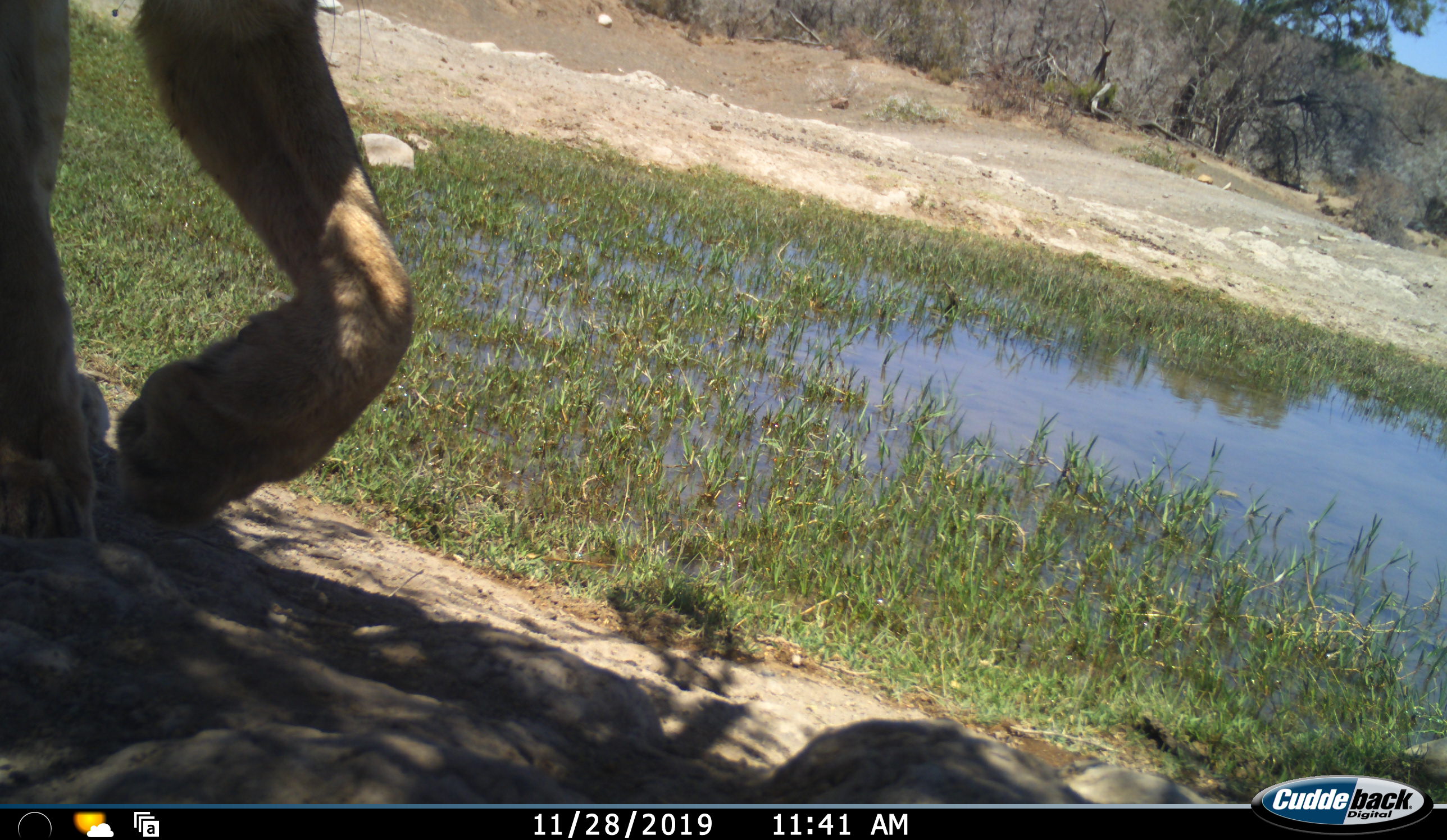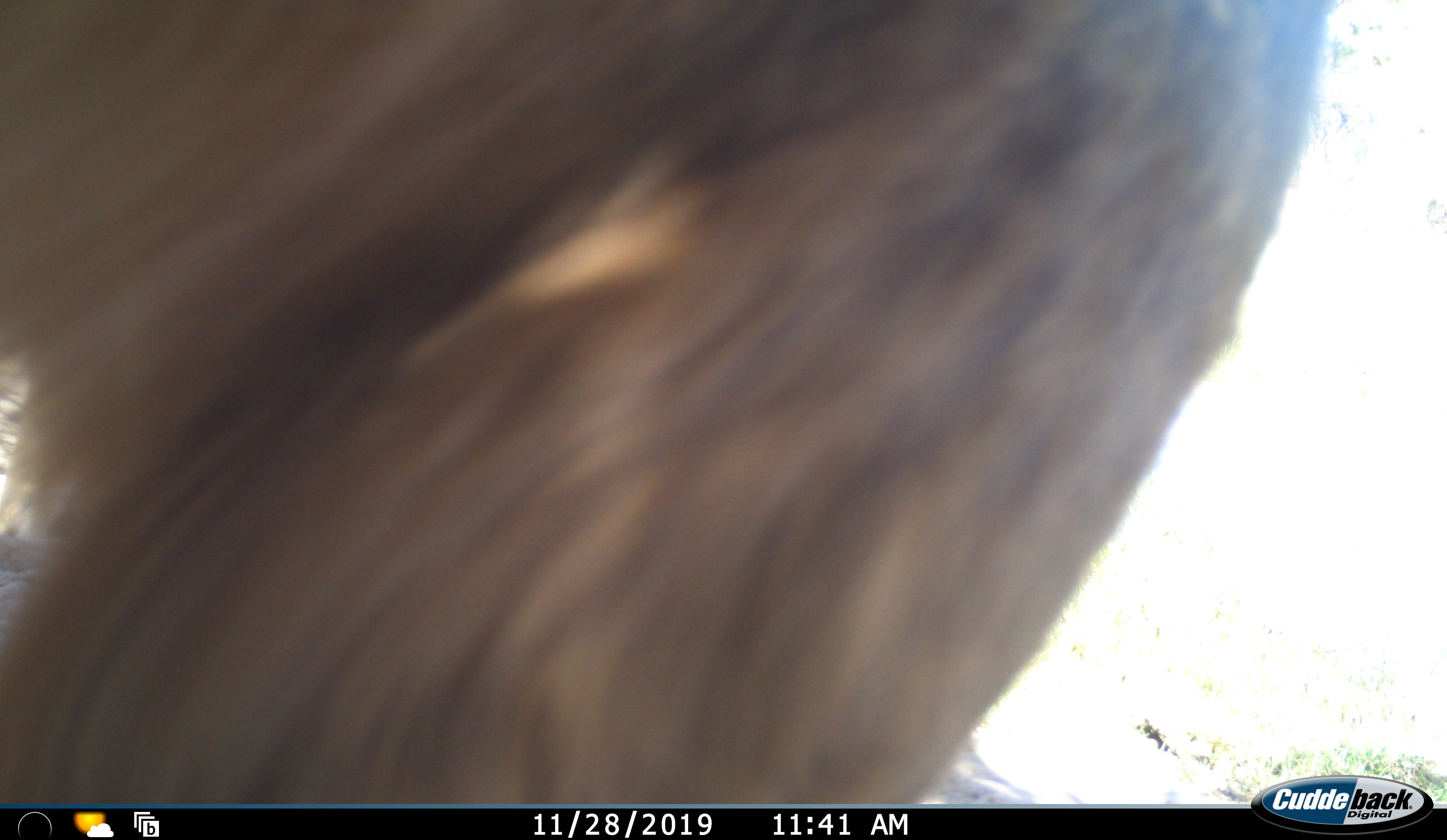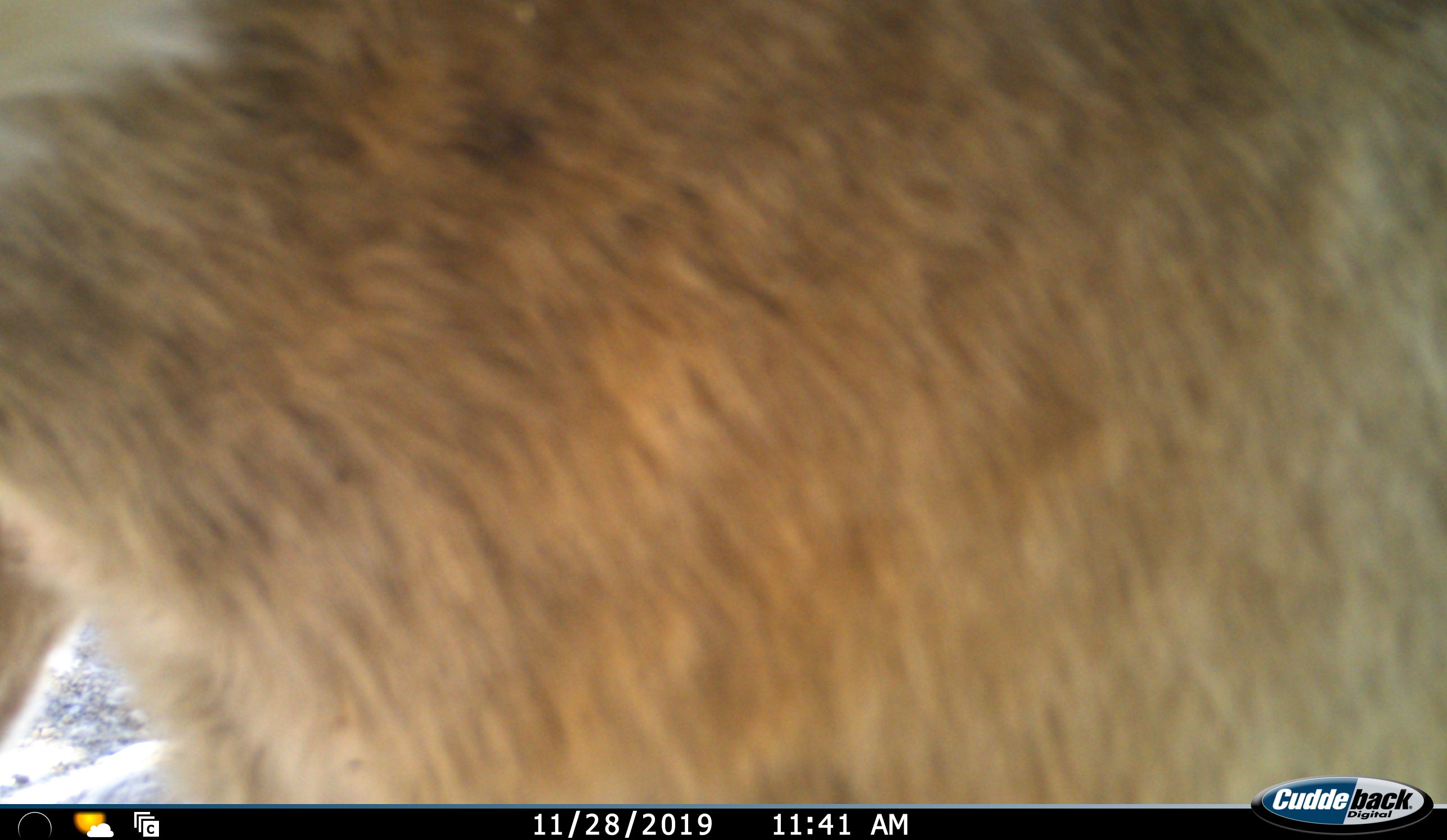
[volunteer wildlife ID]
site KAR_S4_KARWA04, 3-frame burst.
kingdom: Animalia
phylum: Chordata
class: Mammalia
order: Carnivora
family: Felidae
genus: Panthera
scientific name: Panthera leo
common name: lion female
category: lionfemale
Lionfemale (lion female) (Panthera leo), count 1. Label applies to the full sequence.